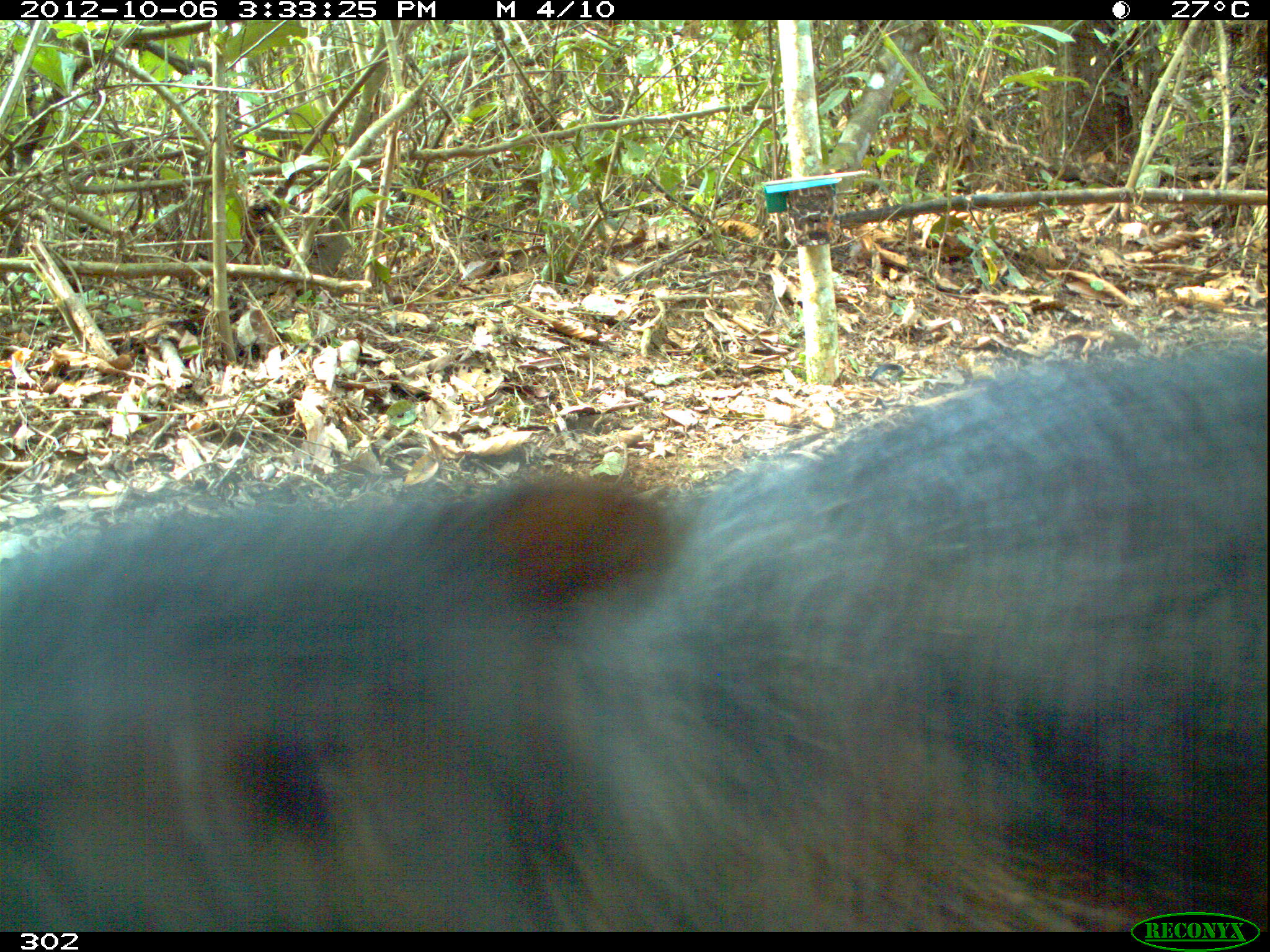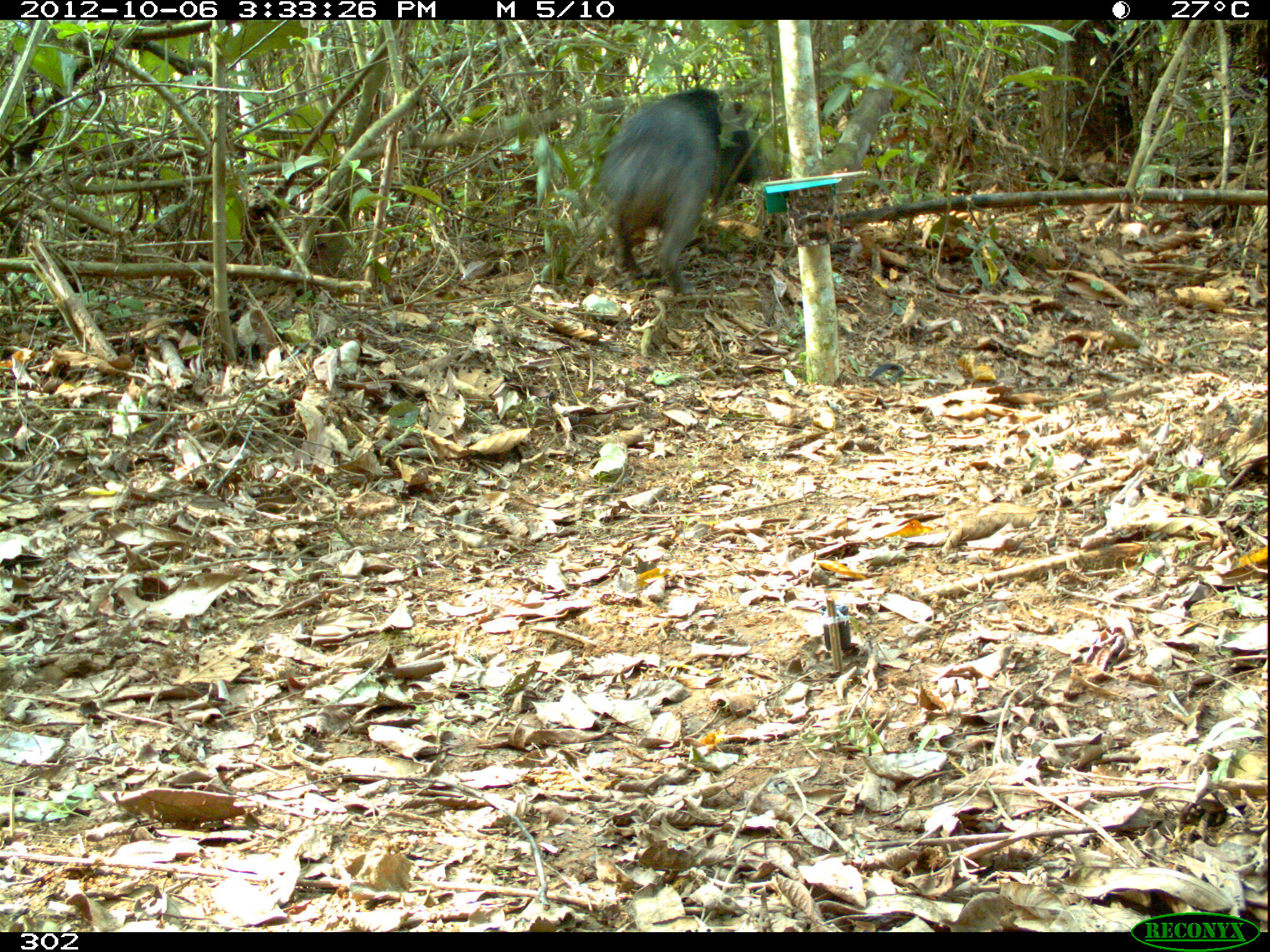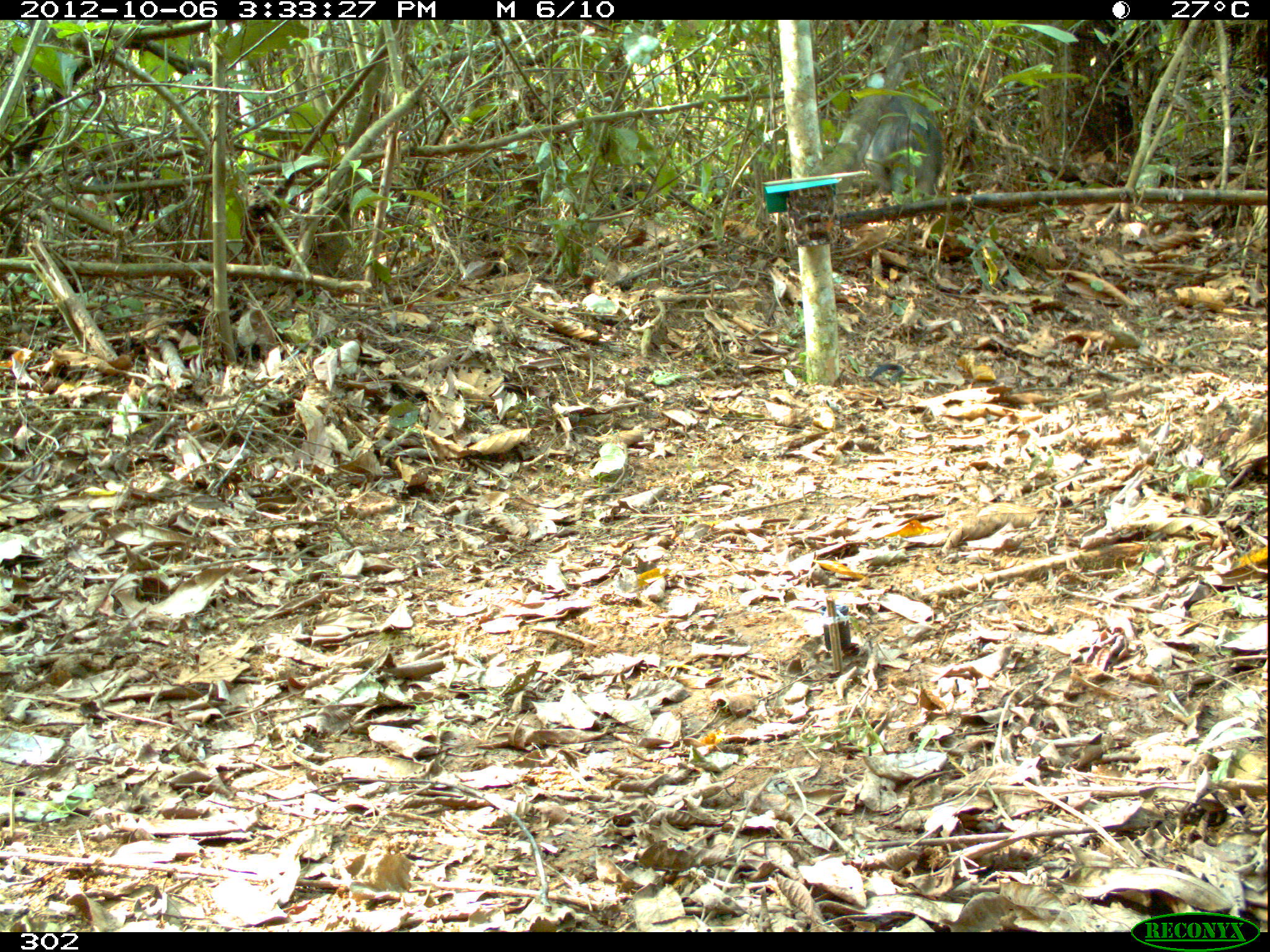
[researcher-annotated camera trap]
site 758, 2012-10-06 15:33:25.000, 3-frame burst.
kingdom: Animalia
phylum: Chordata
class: Mammalia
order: Artiodactyla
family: Tayassuidae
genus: Tayassu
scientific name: Tayassu pecari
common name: white-lipped peccary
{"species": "Tayassu pecari (white-lipped peccary)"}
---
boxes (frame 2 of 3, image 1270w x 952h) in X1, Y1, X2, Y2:
tayassu pecari: 599, 87, 720, 288; 708, 99, 761, 210